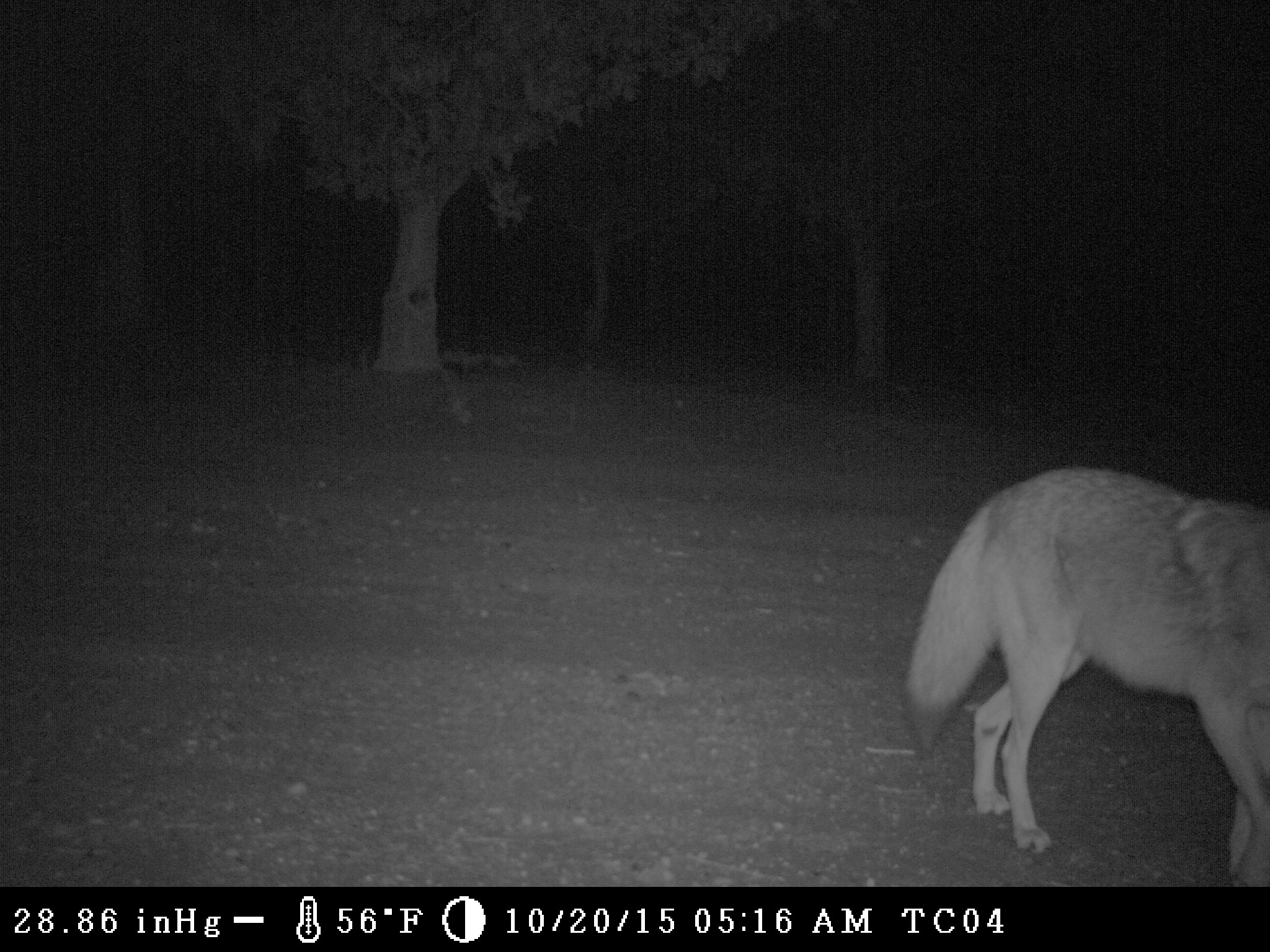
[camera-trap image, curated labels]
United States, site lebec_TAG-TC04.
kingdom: Animalia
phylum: Chordata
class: Mammalia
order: Carnivora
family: Canidae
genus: Canis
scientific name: Canis latrans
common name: coyote